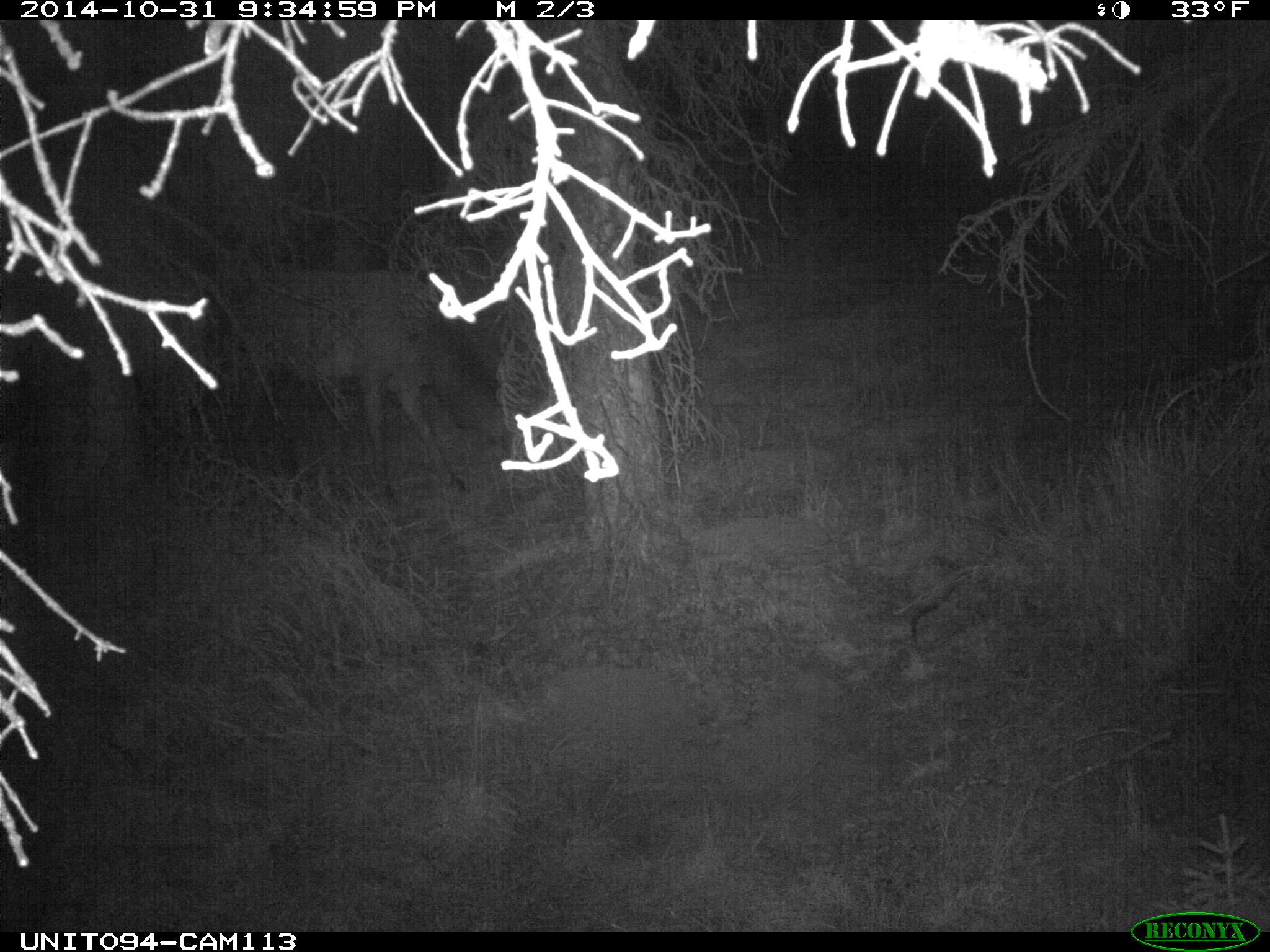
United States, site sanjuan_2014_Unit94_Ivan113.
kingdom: Animalia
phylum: Chordata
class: Mammalia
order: Artiodactyla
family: Cervidae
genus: Cervus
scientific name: Cervus elaphus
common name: red deer